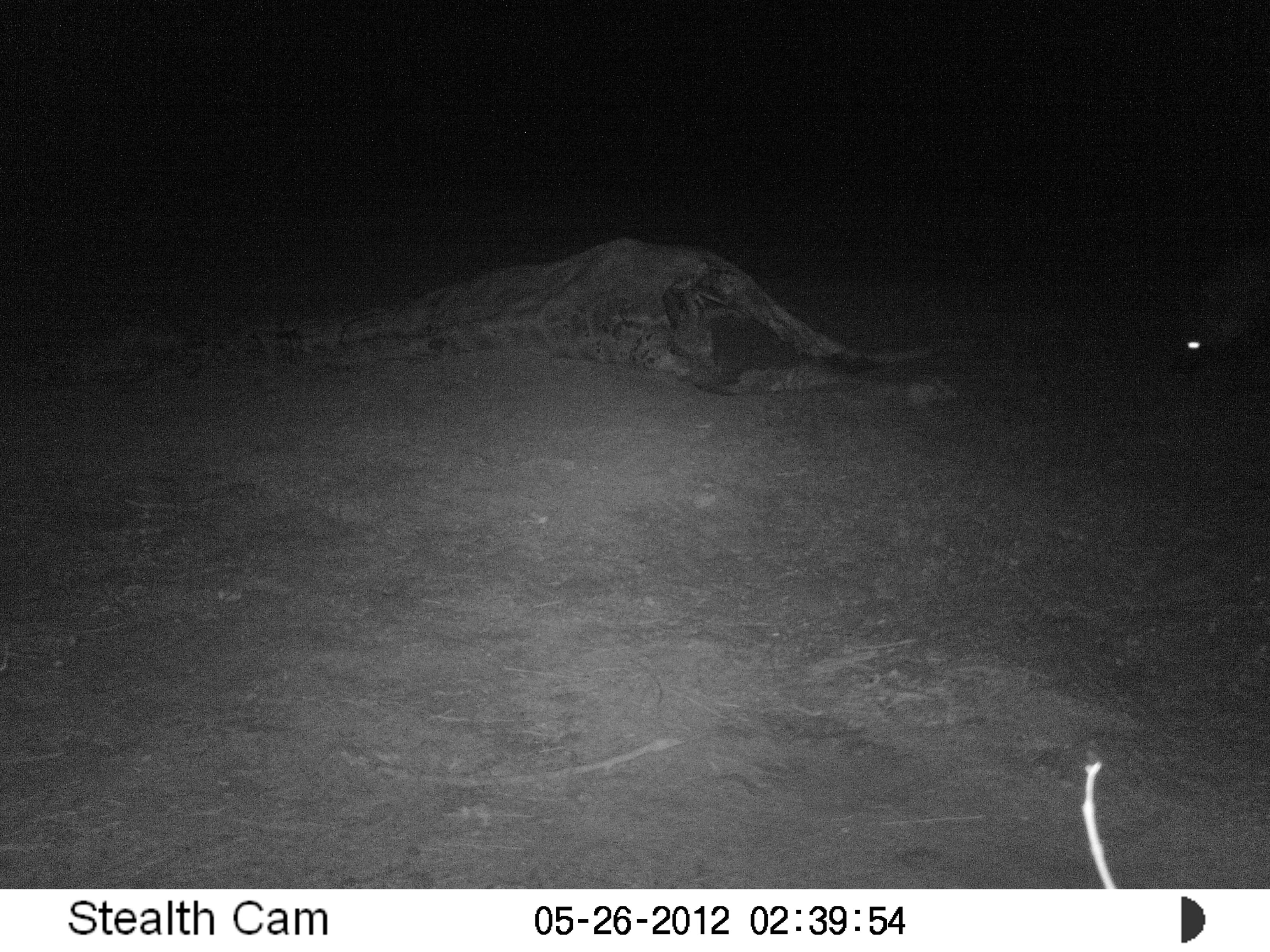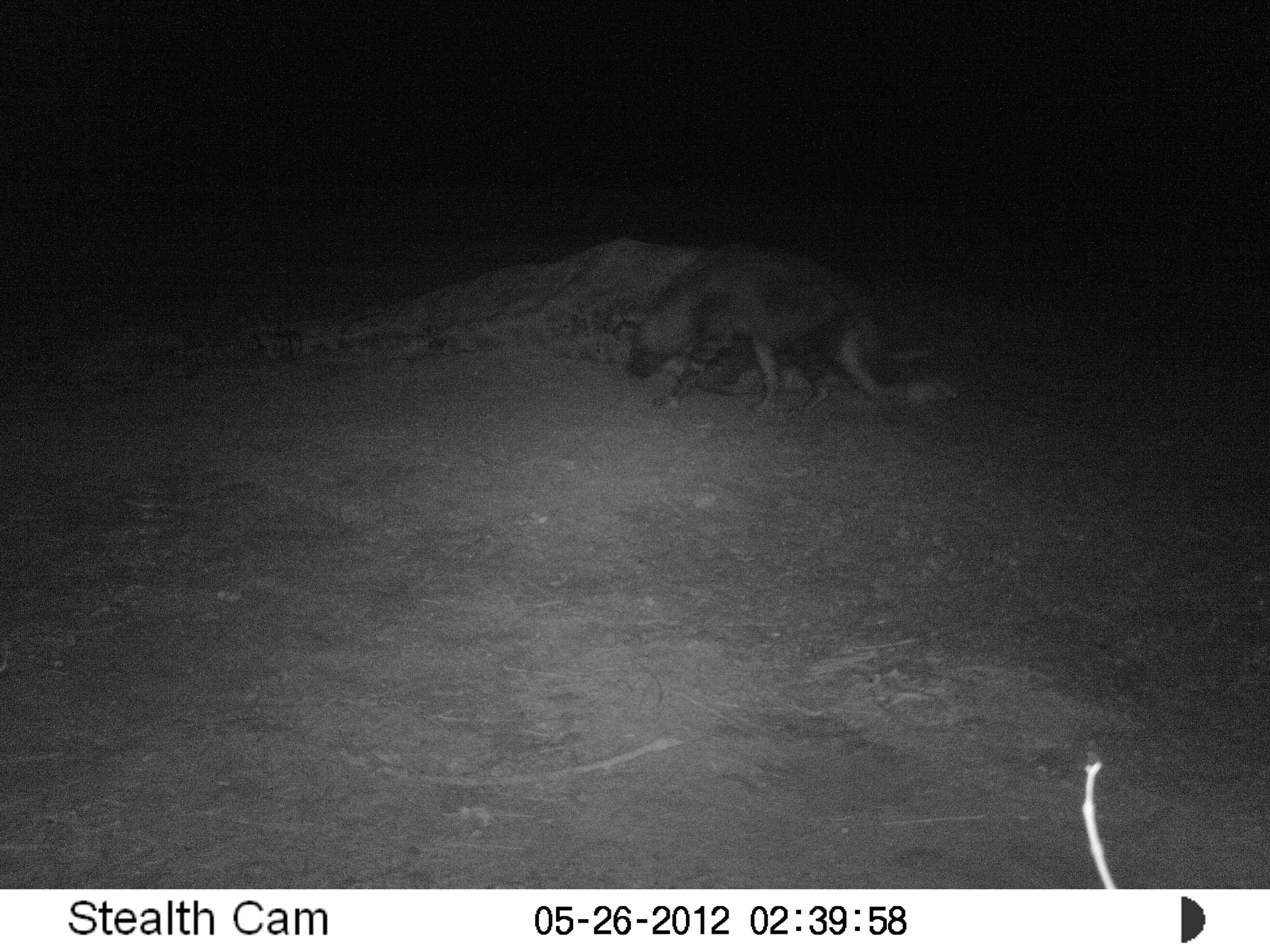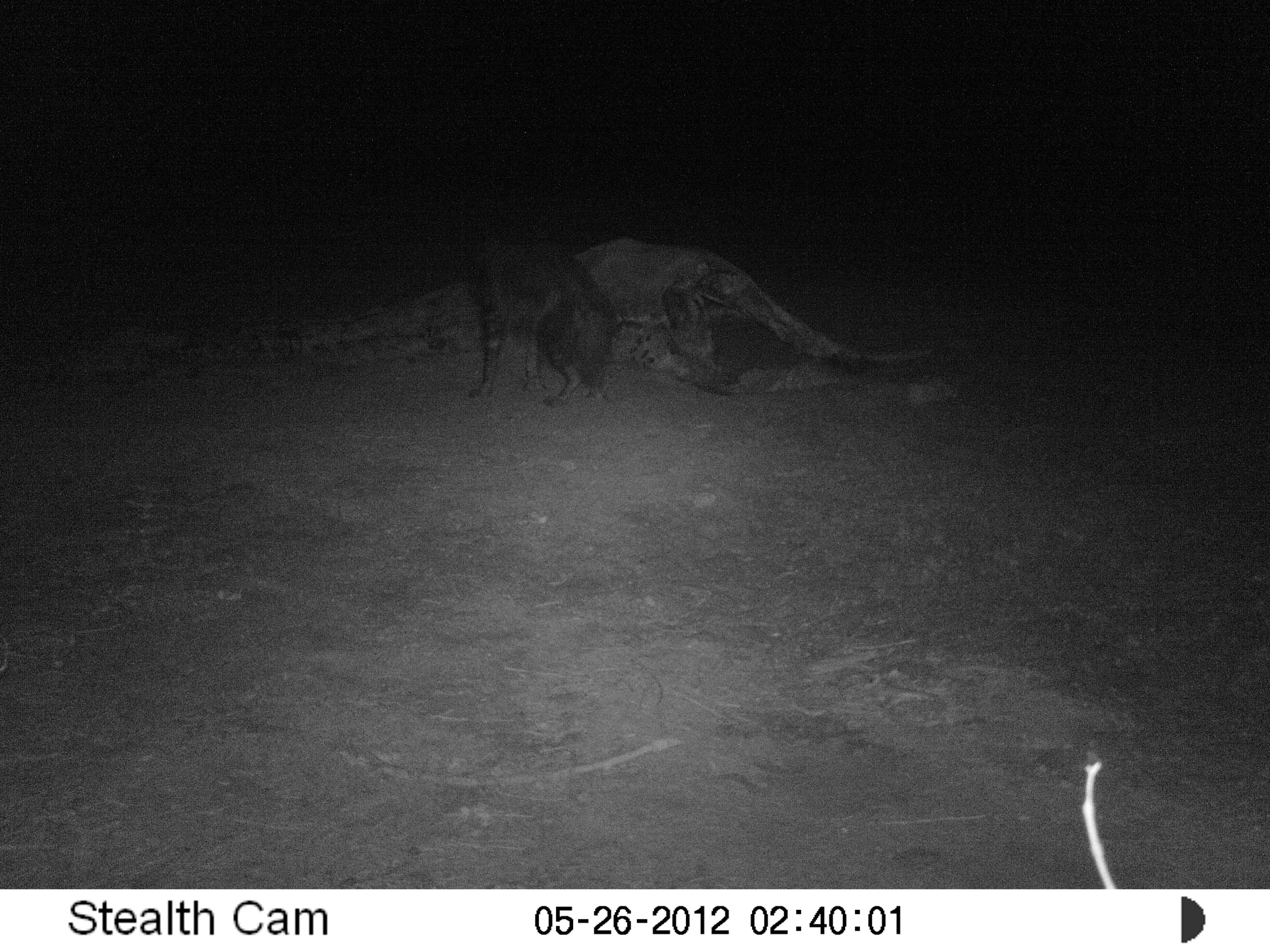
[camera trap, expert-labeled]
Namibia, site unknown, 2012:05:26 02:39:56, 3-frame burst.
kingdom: Animalia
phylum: Chordata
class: Mammalia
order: Carnivora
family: Hyaenidae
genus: Parahyaena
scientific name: Parahyaena brunnea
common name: brown hyena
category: hyaena brunnea